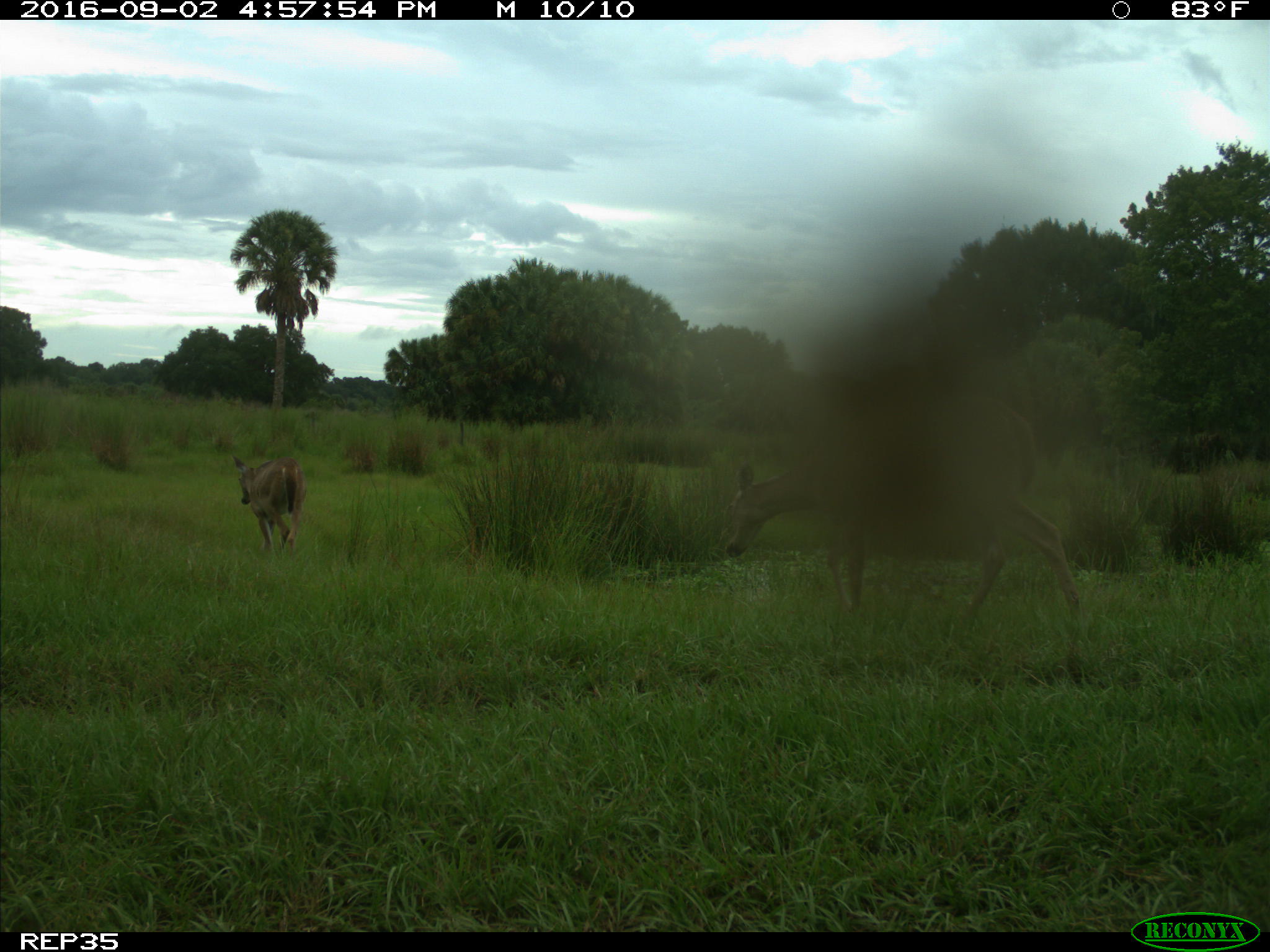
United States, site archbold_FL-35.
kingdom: Animalia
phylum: Chordata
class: Mammalia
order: Artiodactyla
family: Cervidae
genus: Odocoileus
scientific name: Odocoileus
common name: deer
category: unidentified deer